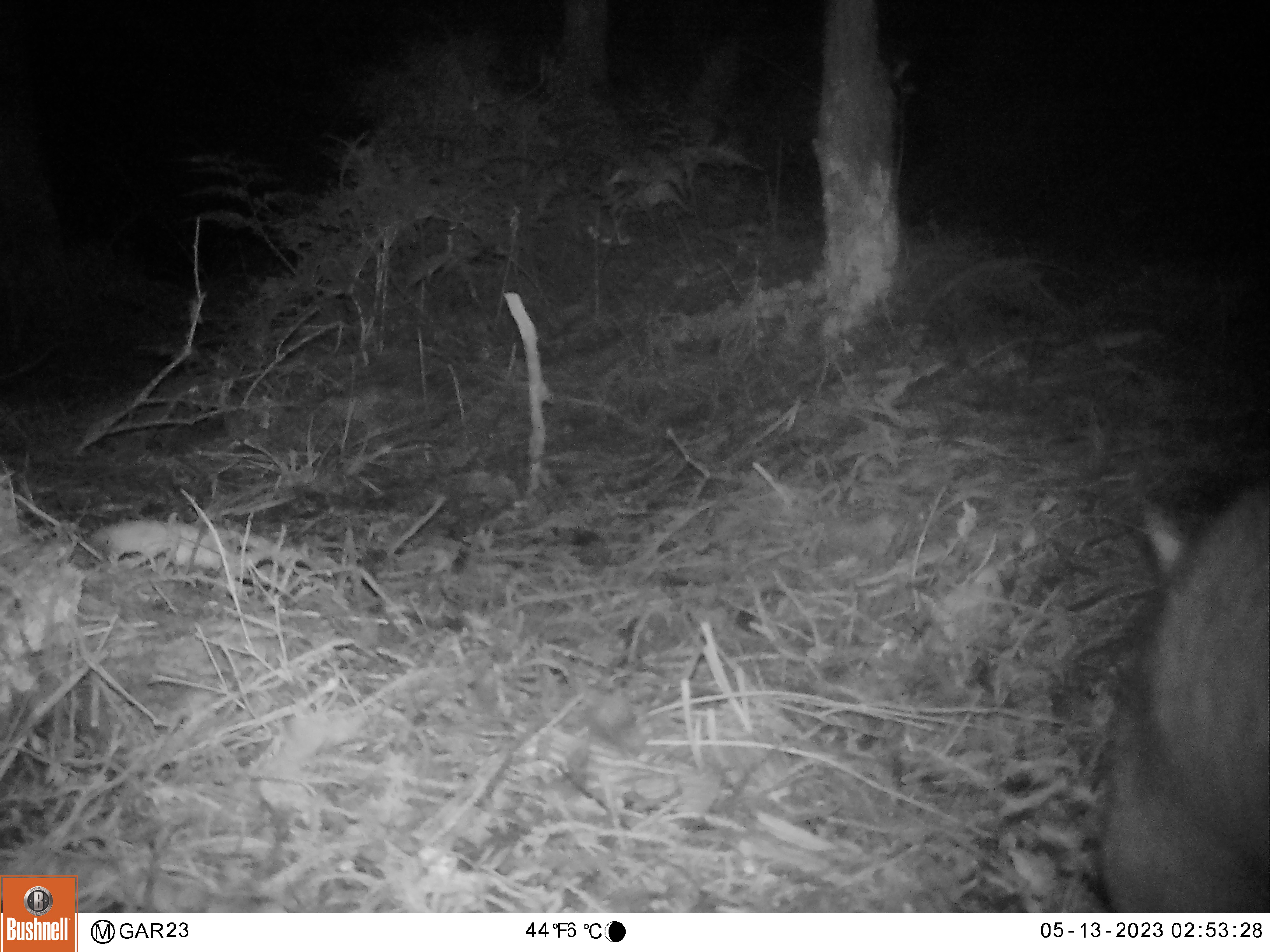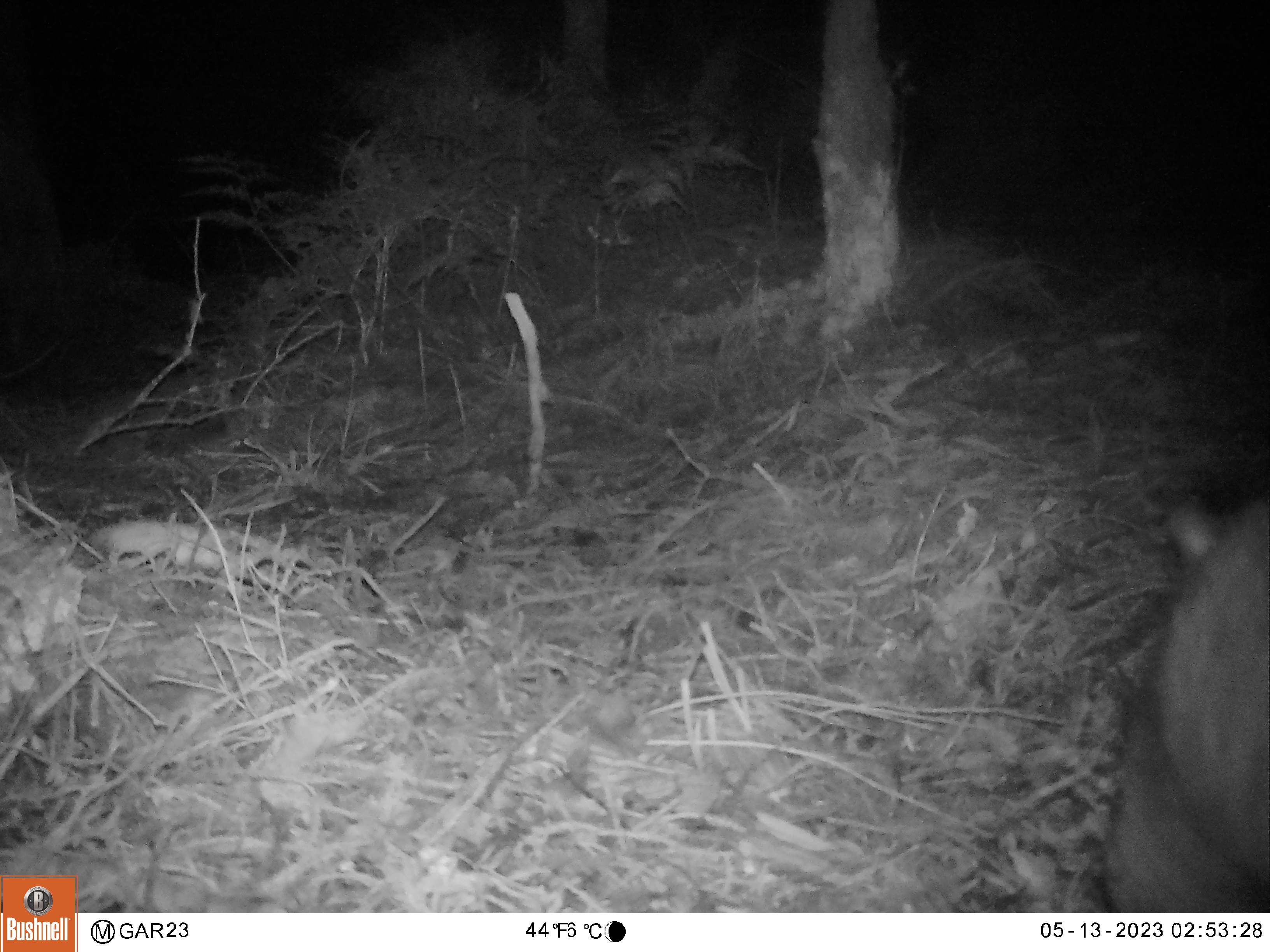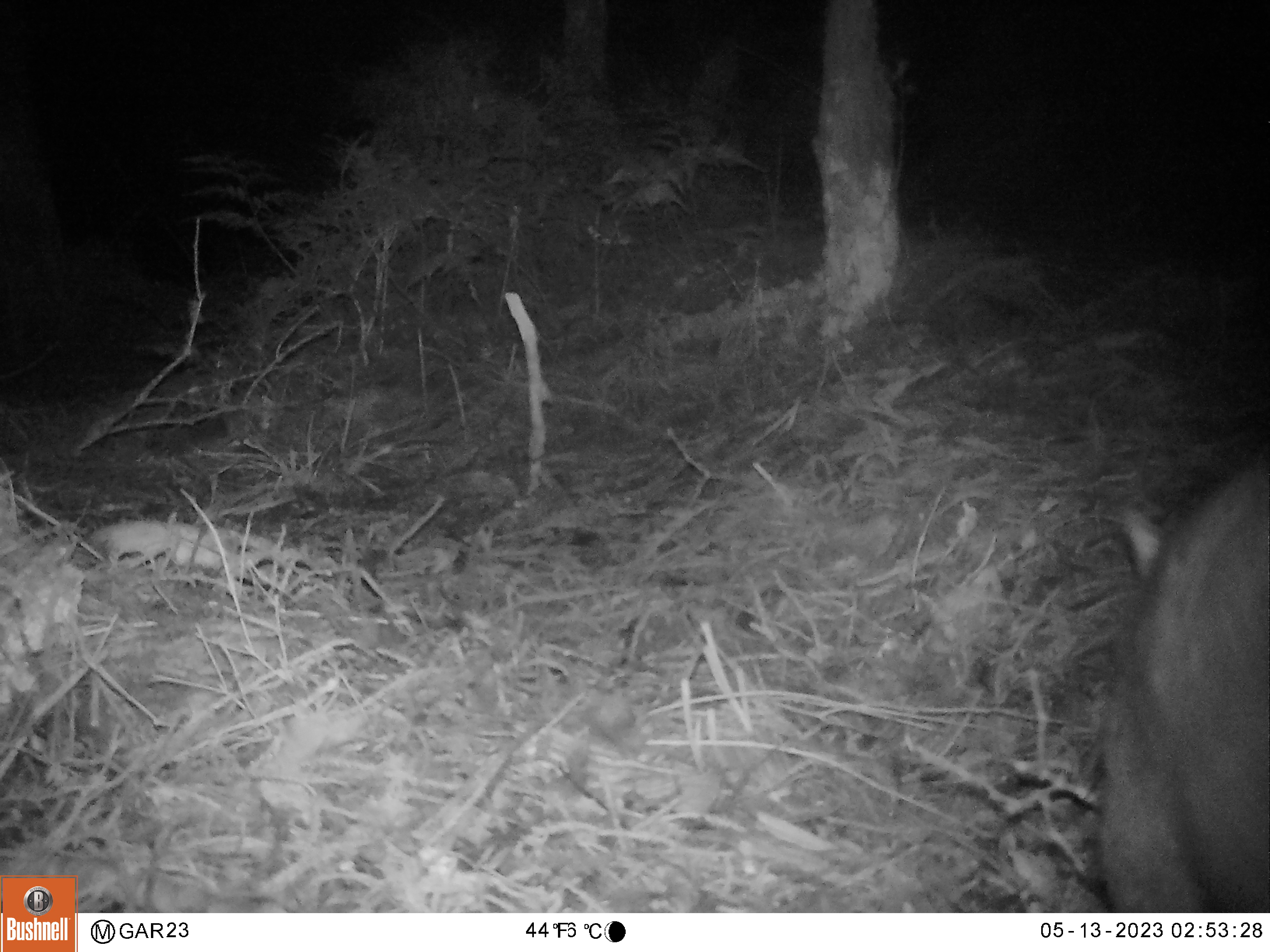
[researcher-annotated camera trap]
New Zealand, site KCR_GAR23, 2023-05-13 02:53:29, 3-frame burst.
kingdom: Animalia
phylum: Chordata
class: Mammalia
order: Diprotodontia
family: Phalangeridae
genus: Trichosurus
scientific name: Trichosurus vulpecula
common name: common brushtail possum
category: possum